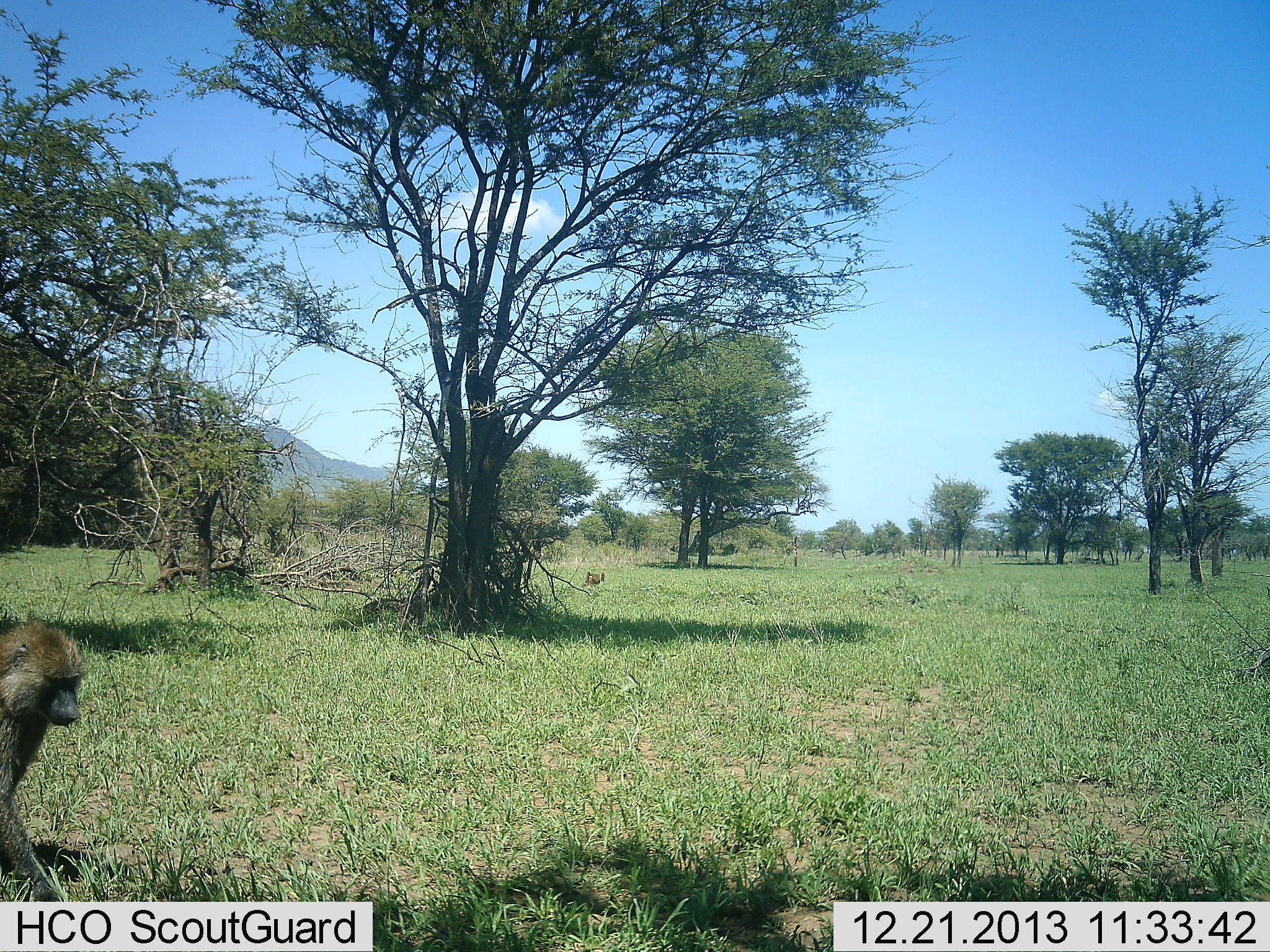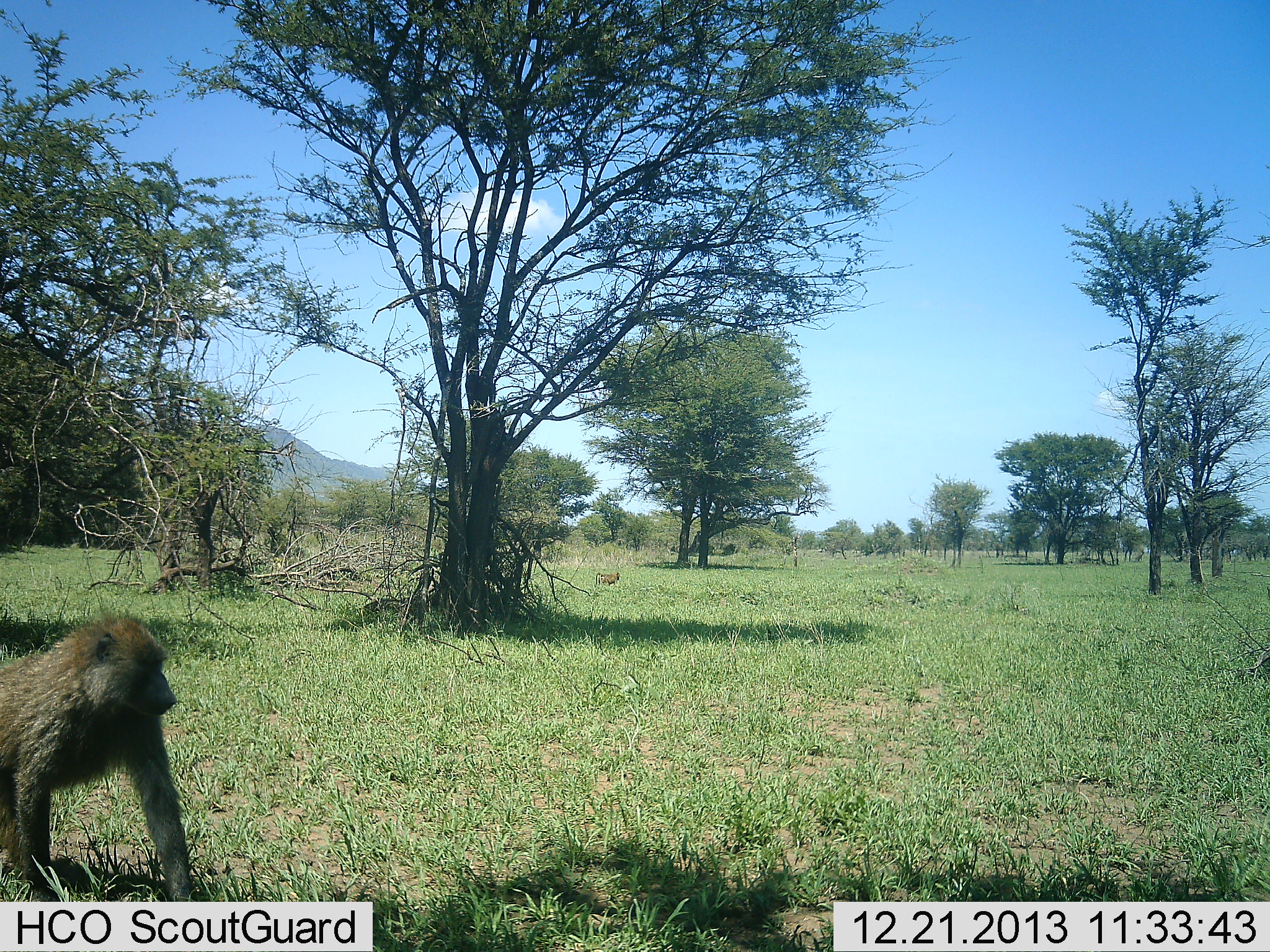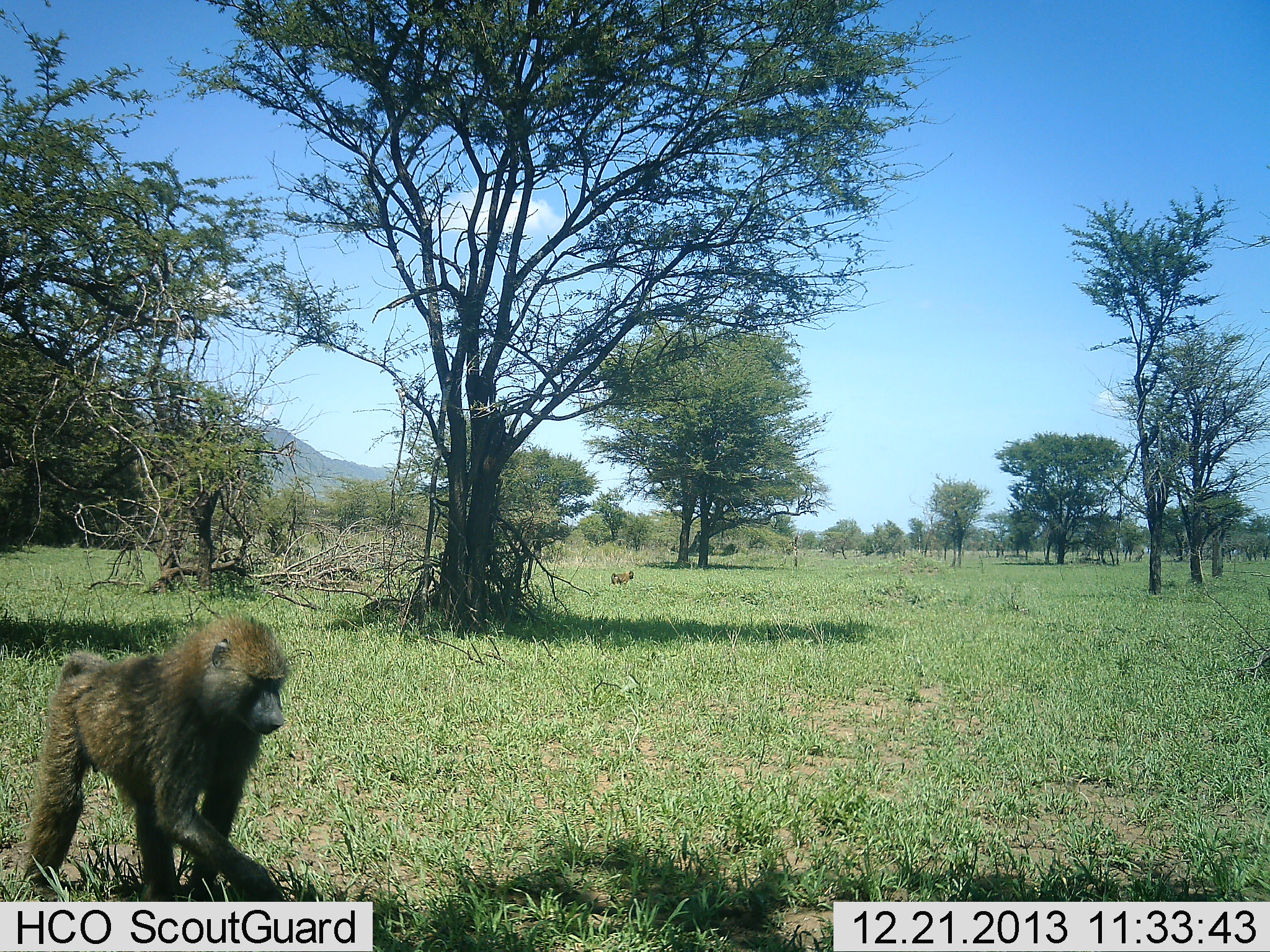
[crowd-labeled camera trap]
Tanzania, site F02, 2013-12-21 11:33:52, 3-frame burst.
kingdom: Animalia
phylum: Chordata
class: Mammalia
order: Primates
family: Cercopithecidae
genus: Papio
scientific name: Papio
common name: baboon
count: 2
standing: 0%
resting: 0%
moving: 100%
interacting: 0%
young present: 0%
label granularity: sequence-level